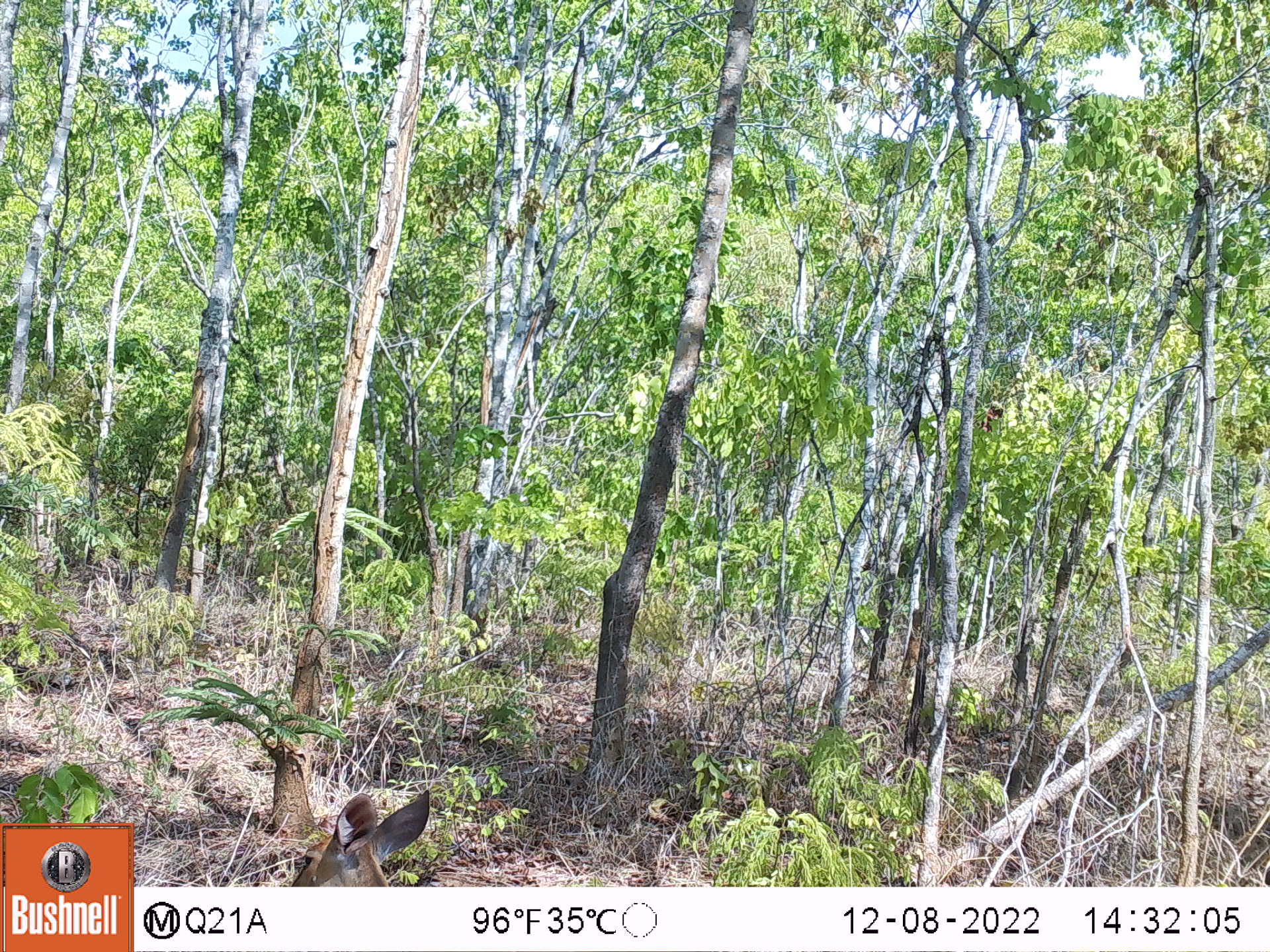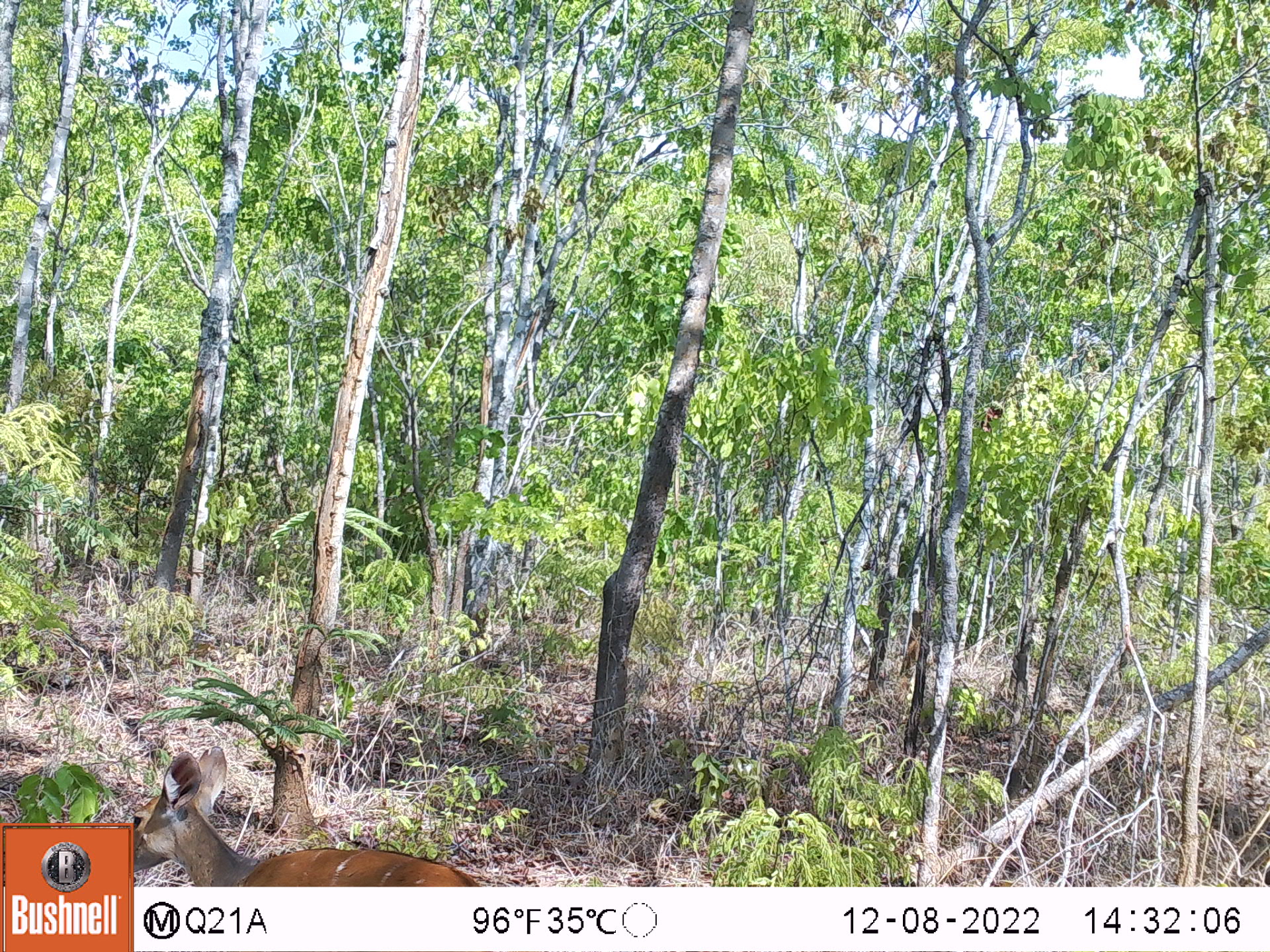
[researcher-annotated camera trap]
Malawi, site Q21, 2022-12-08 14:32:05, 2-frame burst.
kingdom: Animalia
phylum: Chordata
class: Mammalia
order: Artiodactyla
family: Bovidae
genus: Tragelaphus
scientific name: Tragelaphus sylvaticus sylvaticus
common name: cape bushbuck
Cape bushbuck (Tragelaphus sylvaticus sylvaticus), count 1.